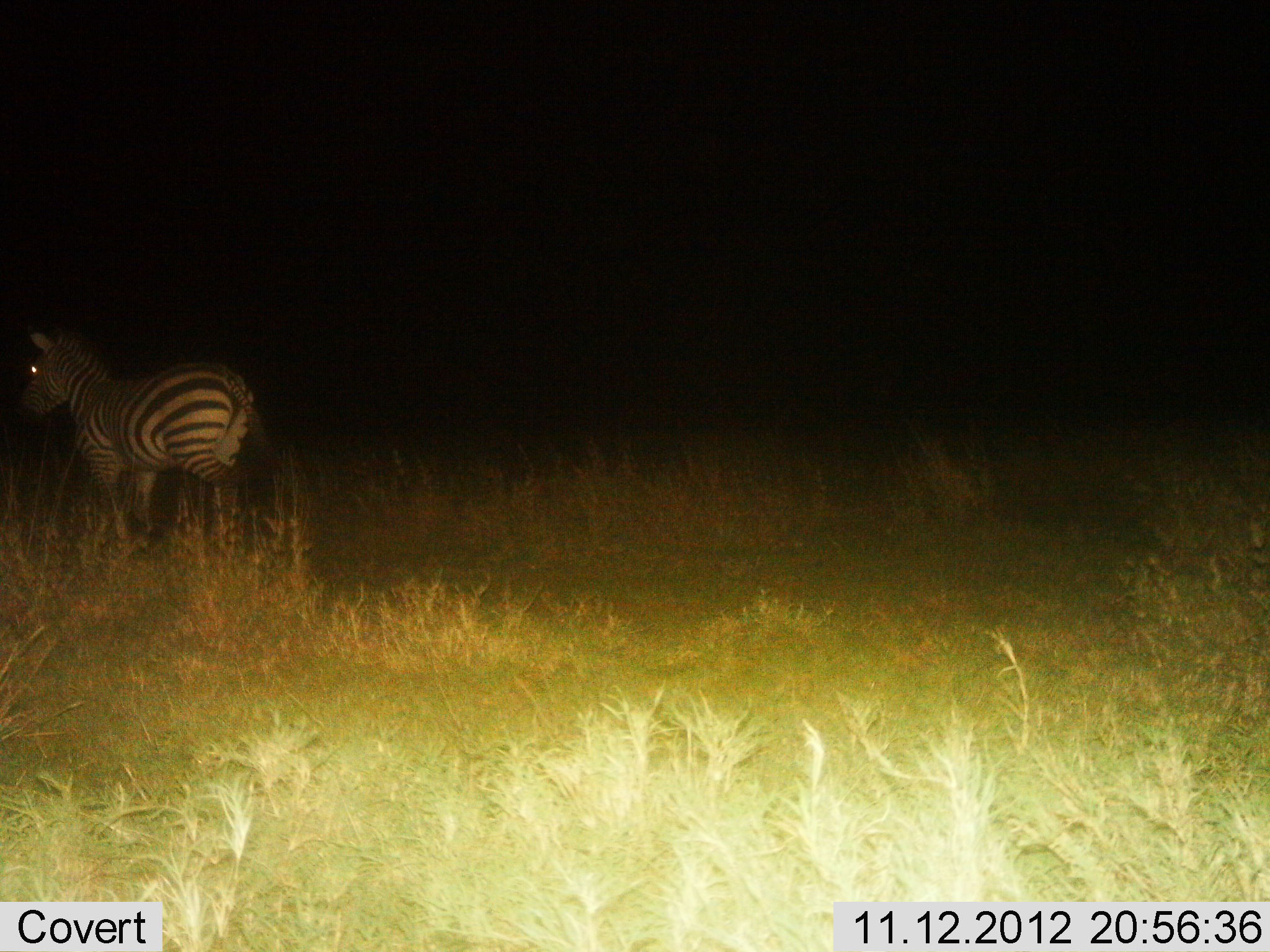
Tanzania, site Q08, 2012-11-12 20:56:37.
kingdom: Animalia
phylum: Chordata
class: Mammalia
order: Perissodactyla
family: Equidae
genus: Equus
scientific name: Equus quagga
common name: plains zebra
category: zebra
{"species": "zebra (plains zebra) (Equus quagga)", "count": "1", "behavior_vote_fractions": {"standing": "90%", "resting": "0%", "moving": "10%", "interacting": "0%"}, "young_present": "0%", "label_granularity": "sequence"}